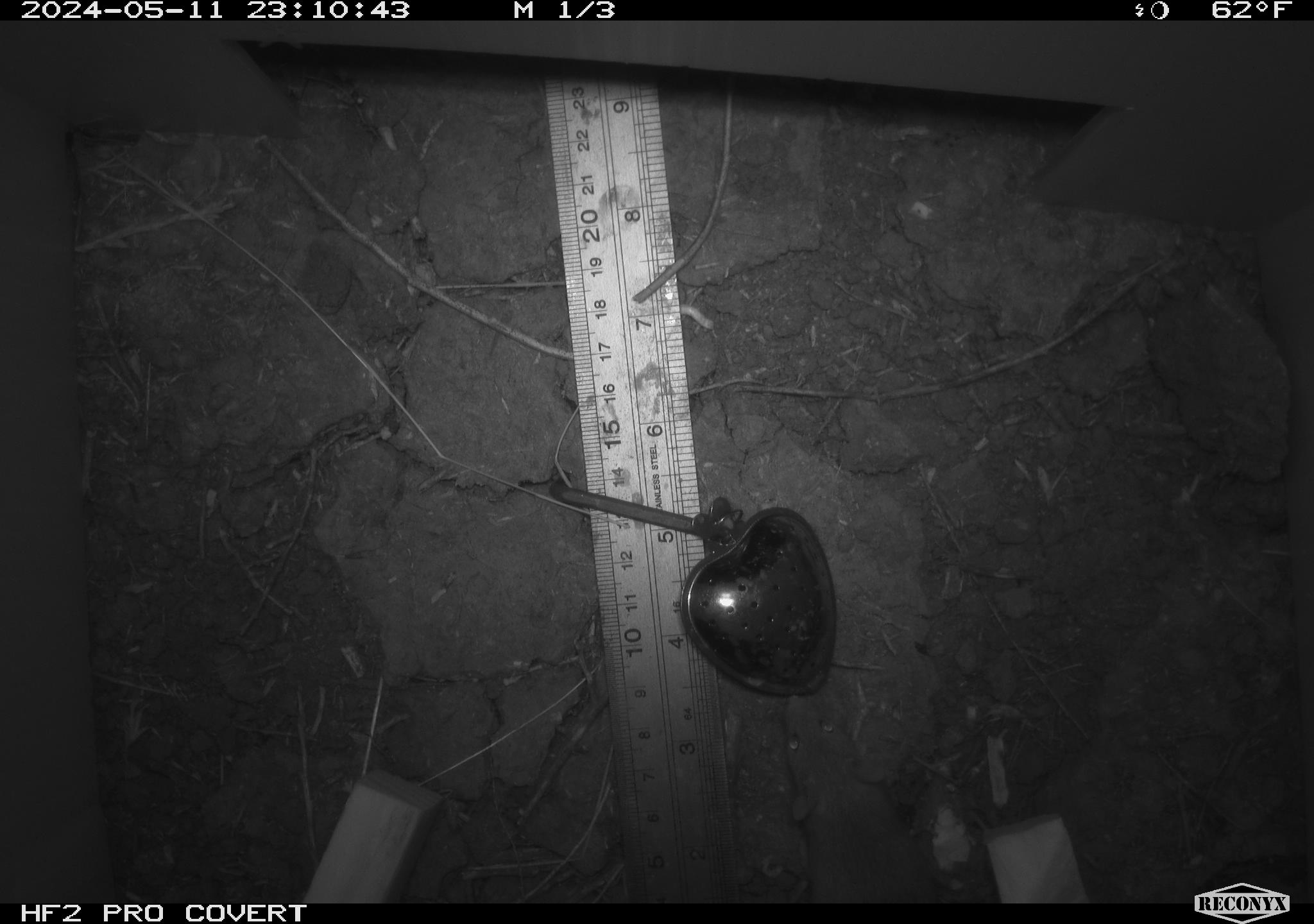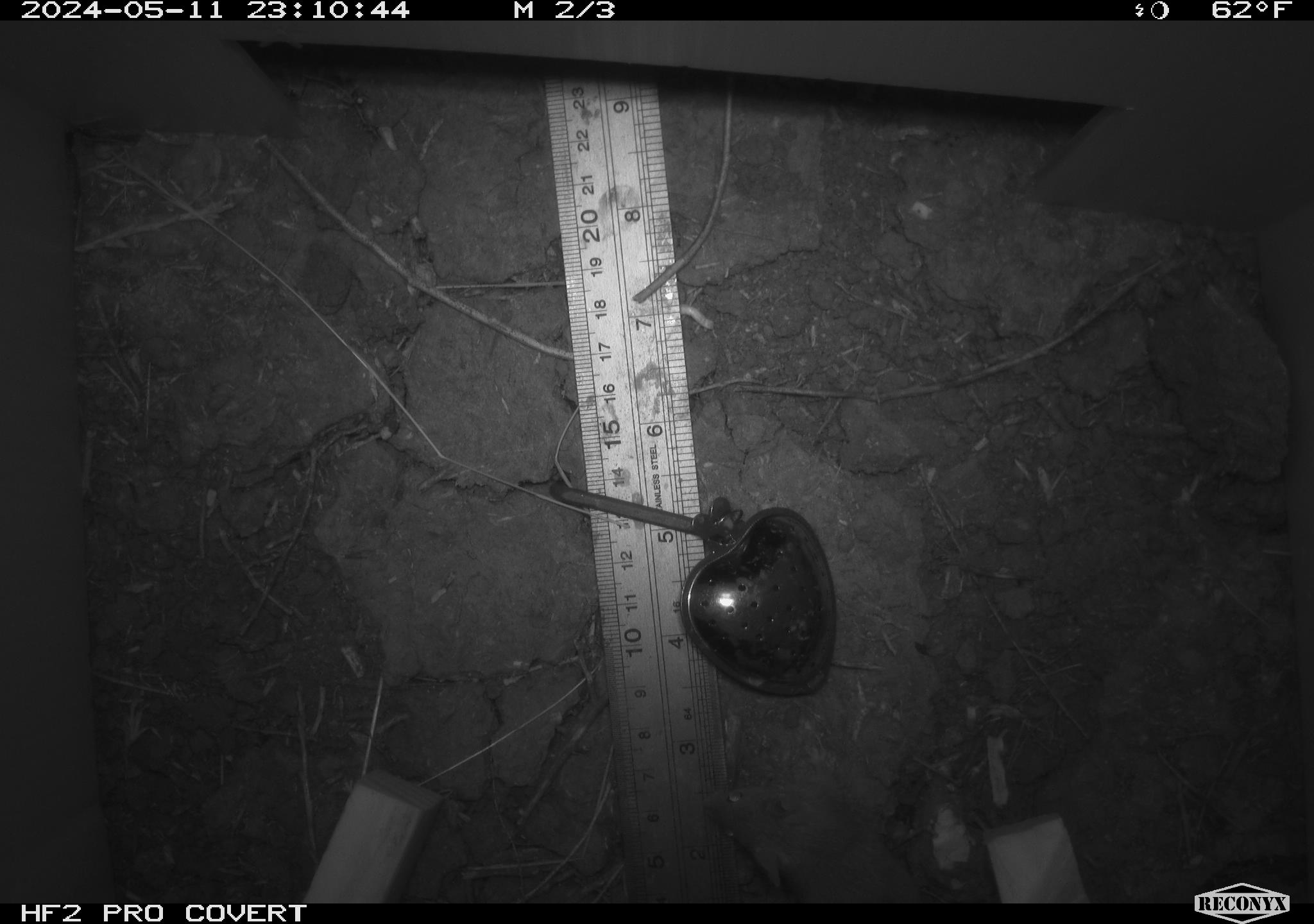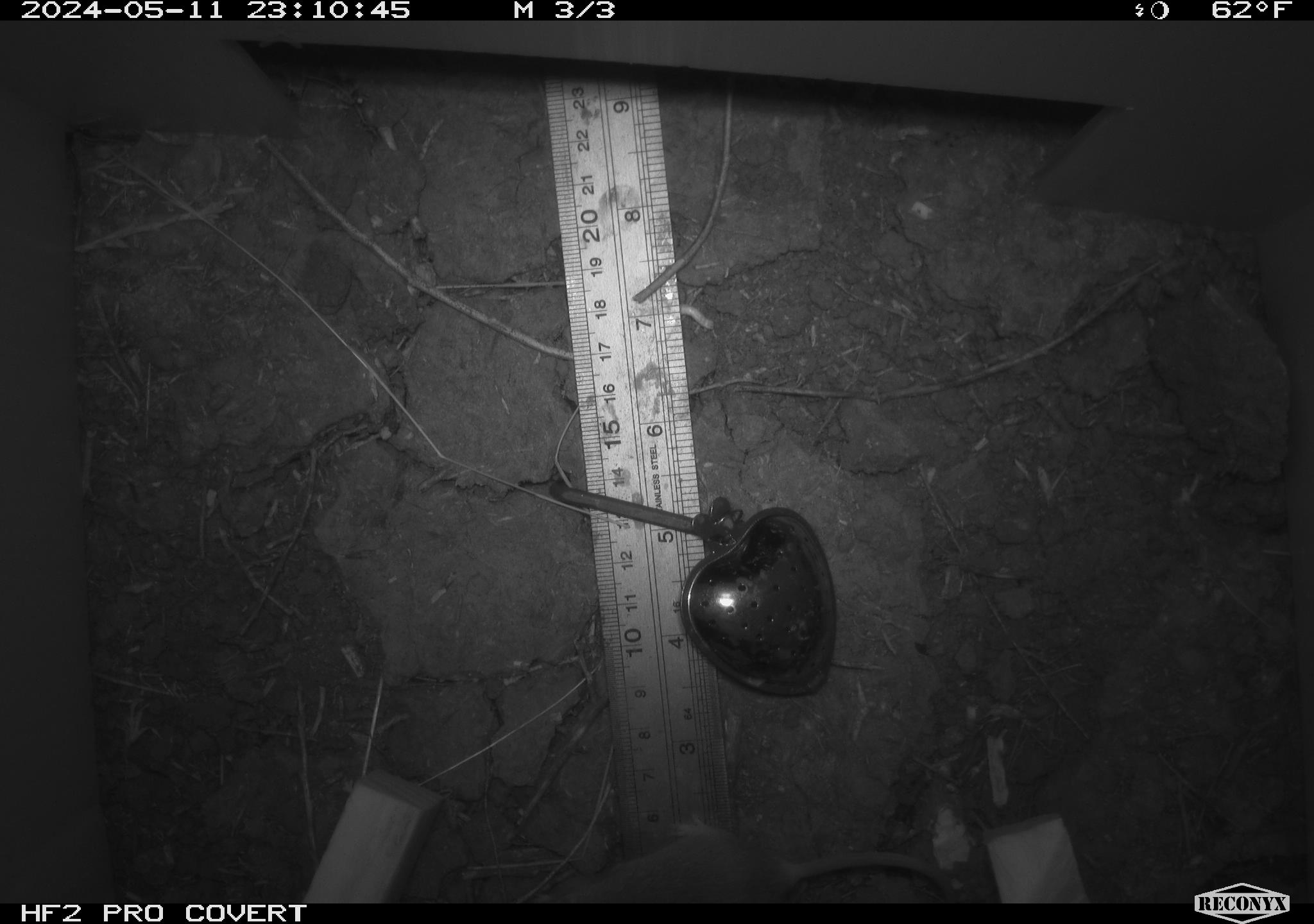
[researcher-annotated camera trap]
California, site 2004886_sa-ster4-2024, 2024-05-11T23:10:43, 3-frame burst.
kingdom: Animalia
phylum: Chordata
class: Mammalia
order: Rodentia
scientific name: Rodentia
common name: mouse species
Mouse species (Rodentia).